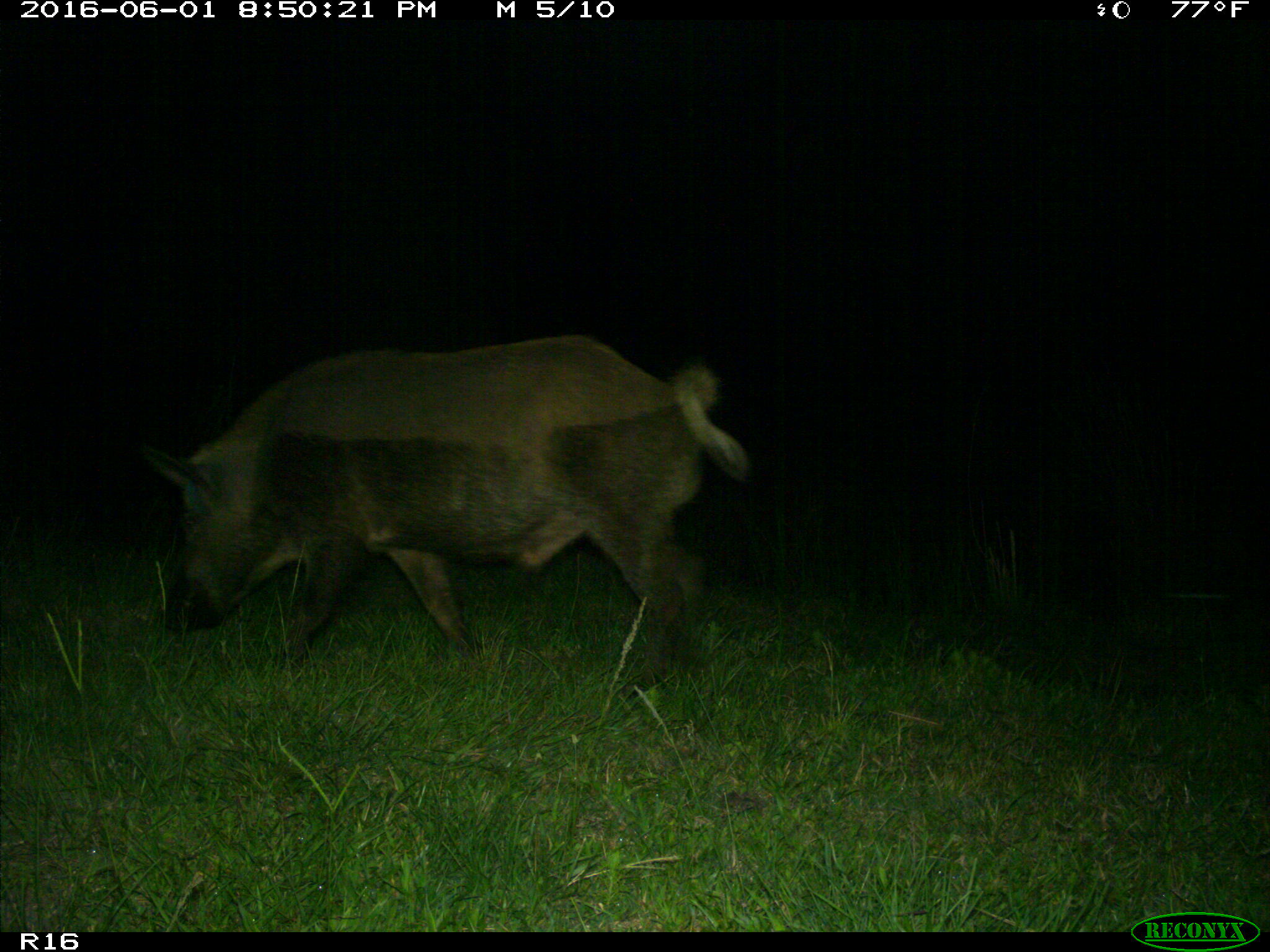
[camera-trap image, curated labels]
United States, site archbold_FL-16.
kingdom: Animalia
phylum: Chordata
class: Mammalia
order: Artiodactyla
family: Suidae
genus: Sus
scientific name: Sus scrofa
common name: wild boar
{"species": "Sus scrofa (wild boar)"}